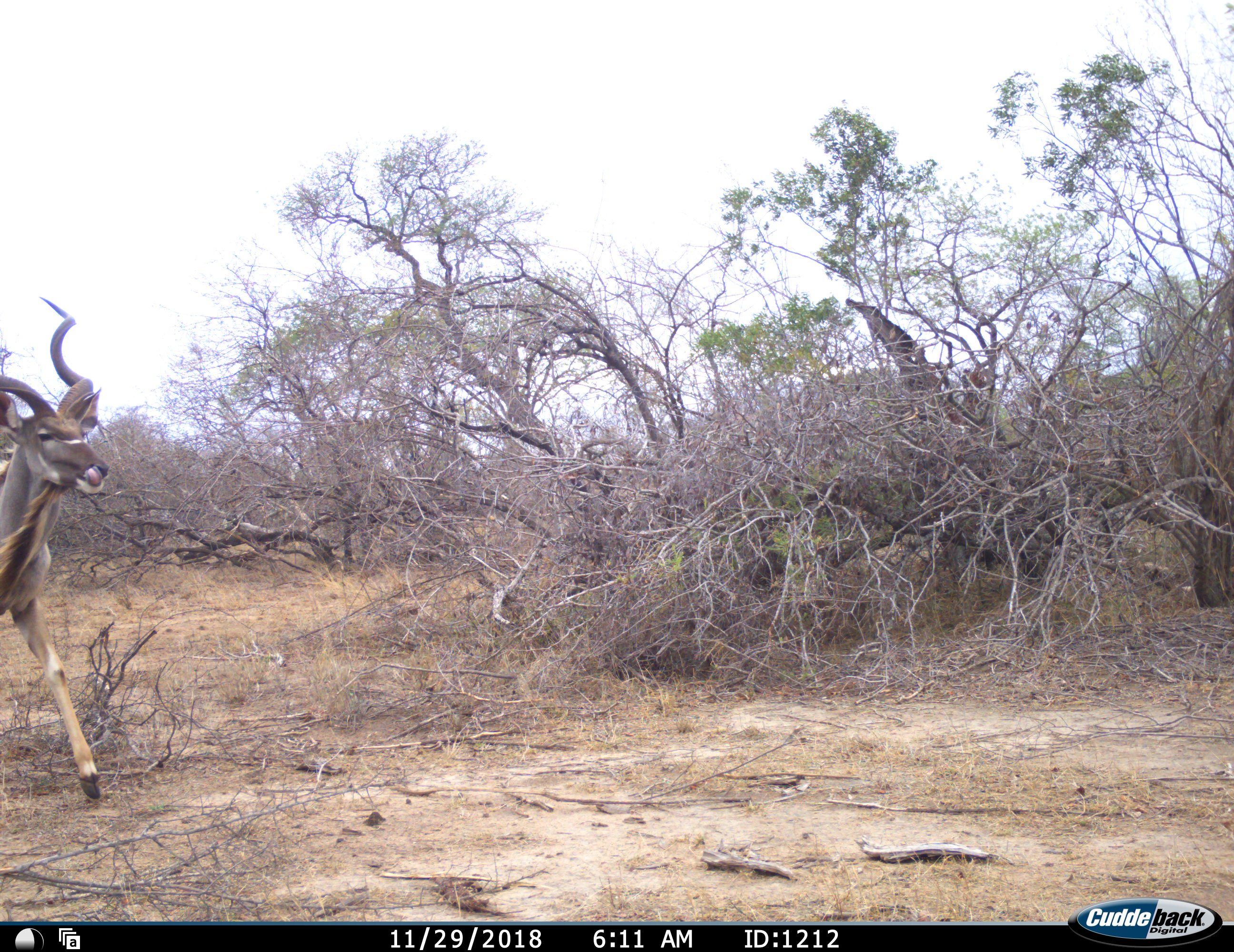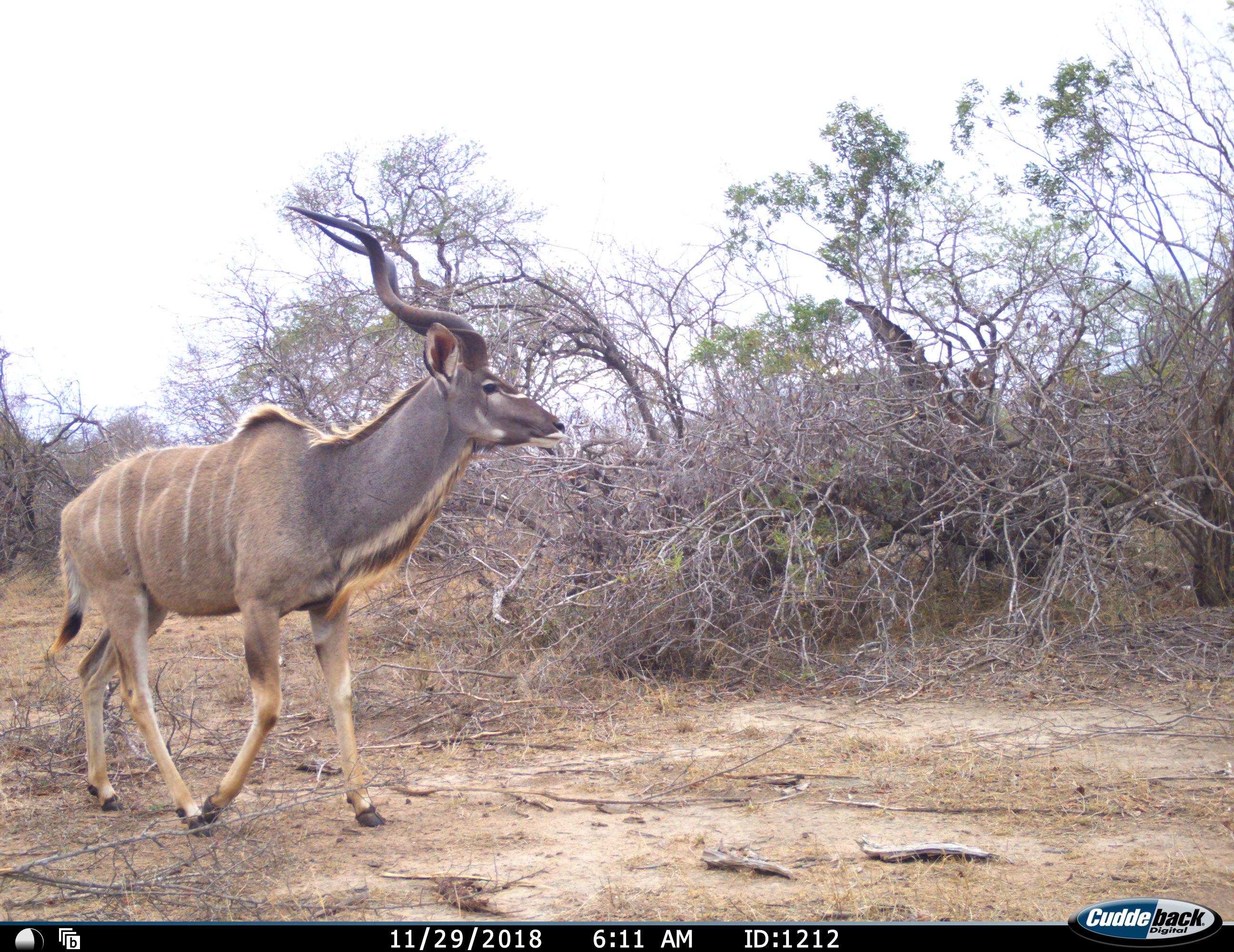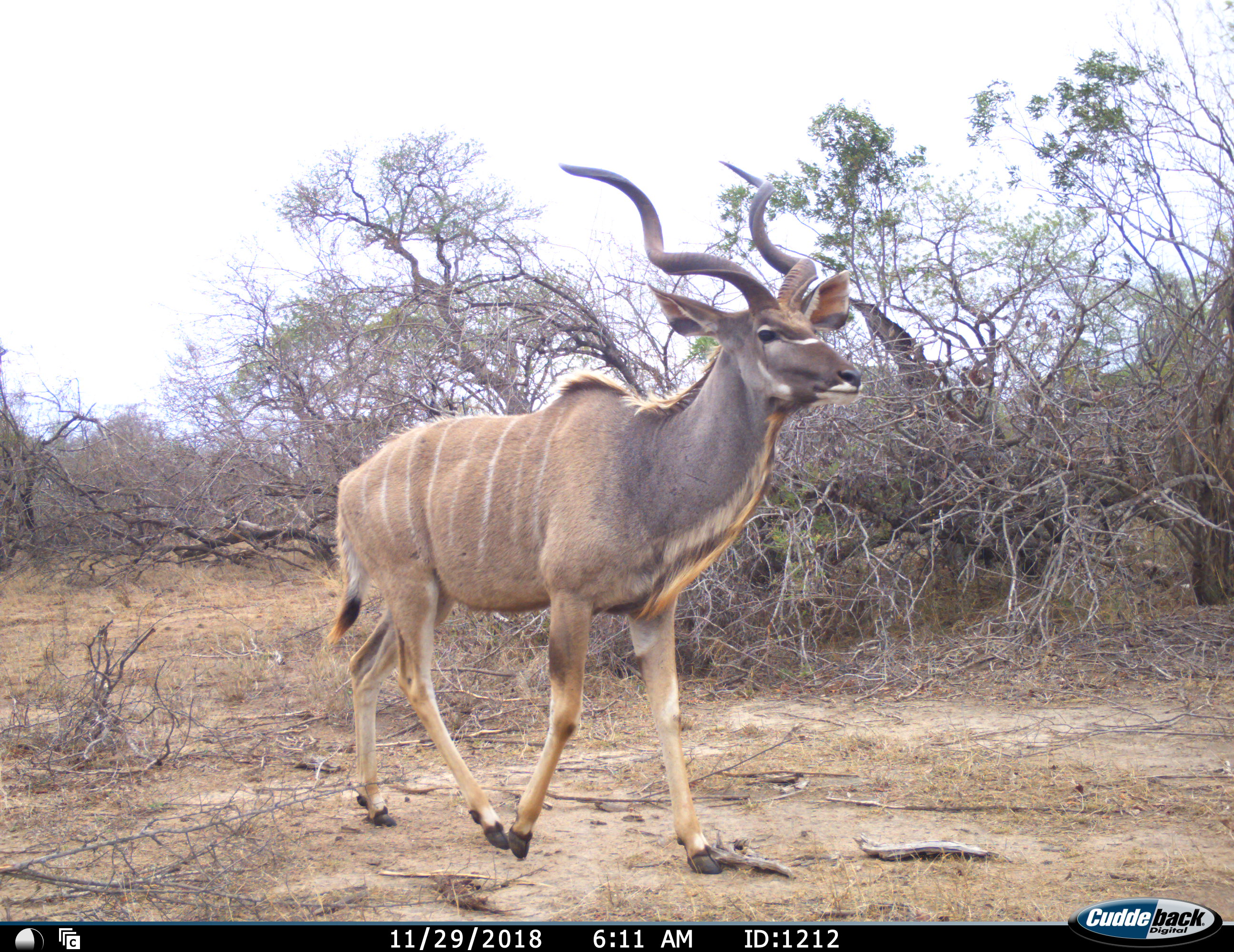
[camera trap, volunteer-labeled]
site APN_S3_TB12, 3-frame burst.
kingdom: Animalia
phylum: Chordata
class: Mammalia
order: Artiodactyla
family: Bovidae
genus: Tragelaphus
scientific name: Tragelaphus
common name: kudu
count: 1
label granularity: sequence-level